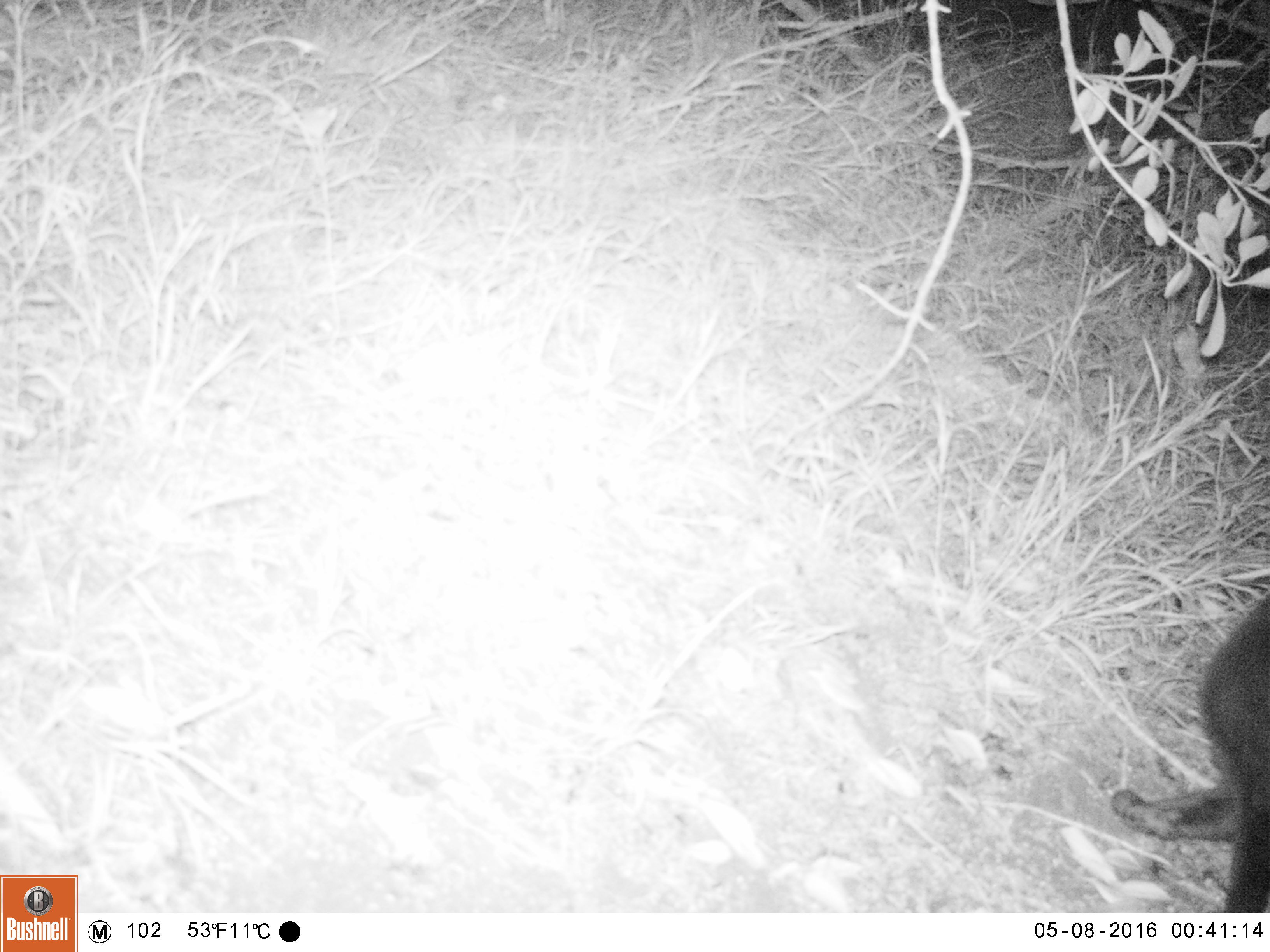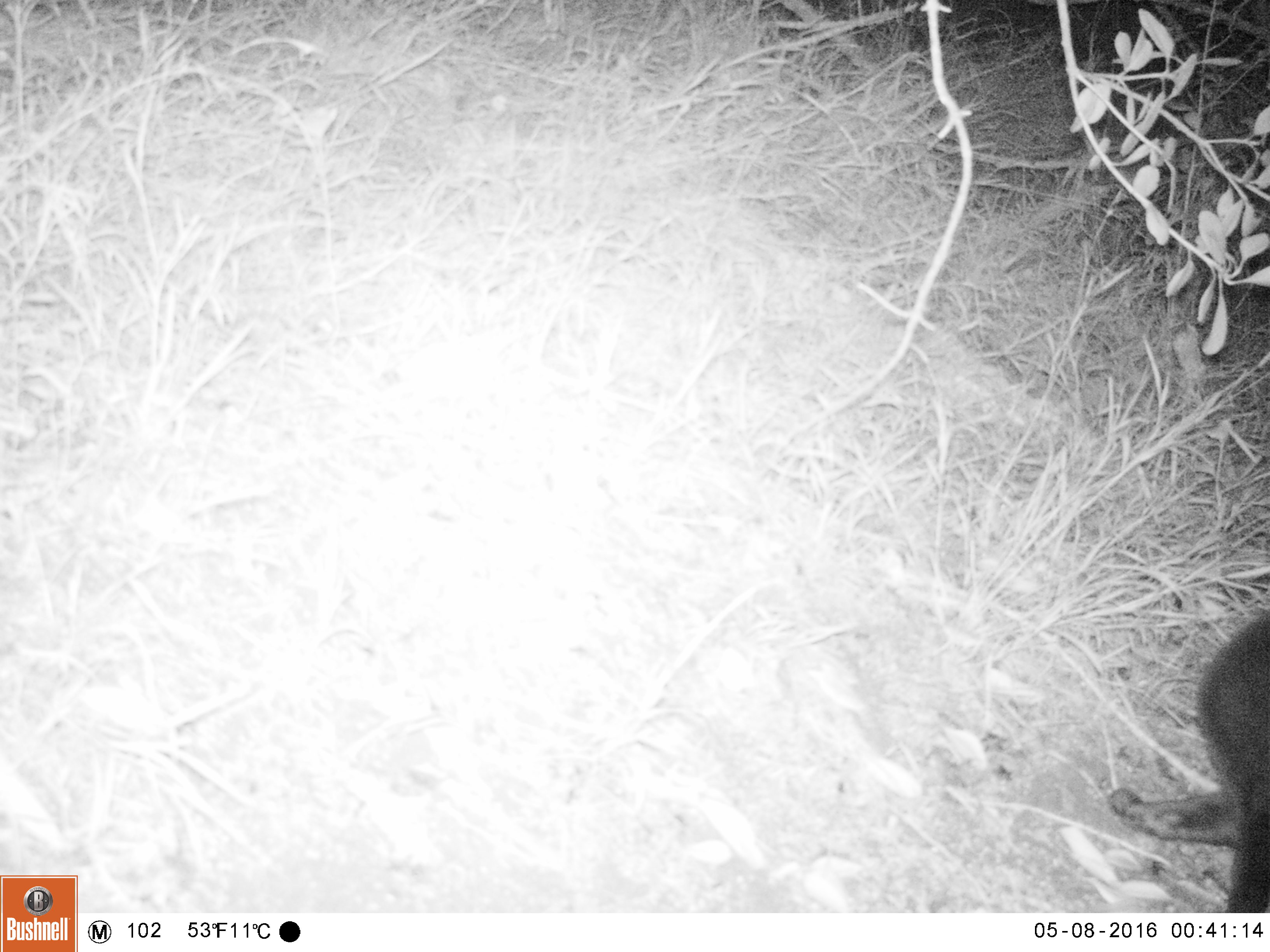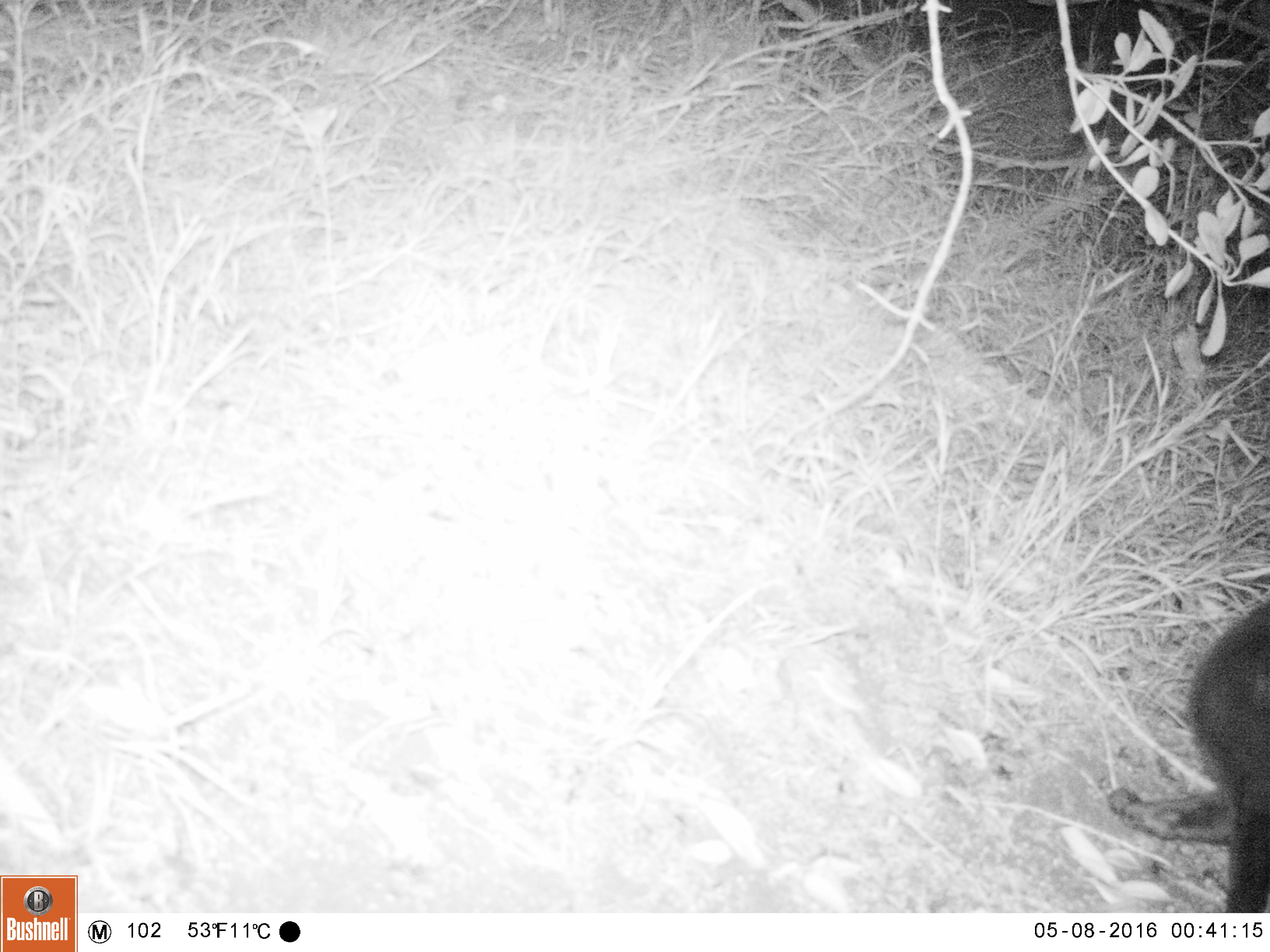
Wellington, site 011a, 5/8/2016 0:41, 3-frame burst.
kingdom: Animalia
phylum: Chordata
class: Mammalia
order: Carnivora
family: Felidae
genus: Felis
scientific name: Felis catus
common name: cat